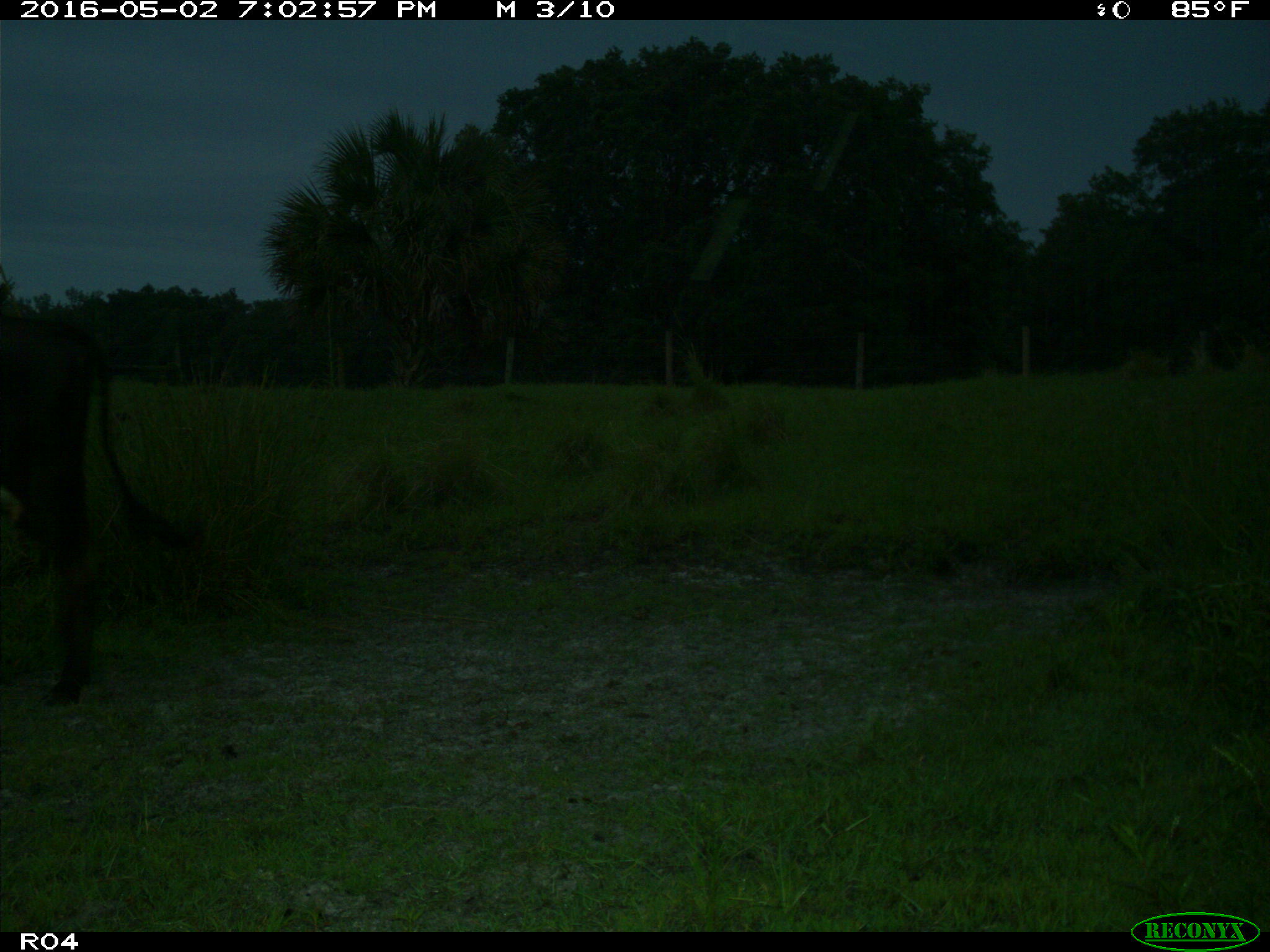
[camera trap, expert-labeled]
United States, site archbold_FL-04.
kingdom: Animalia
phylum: Chordata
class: Mammalia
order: Artiodactyla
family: Bovidae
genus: Bos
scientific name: Bos taurus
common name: domestic cow